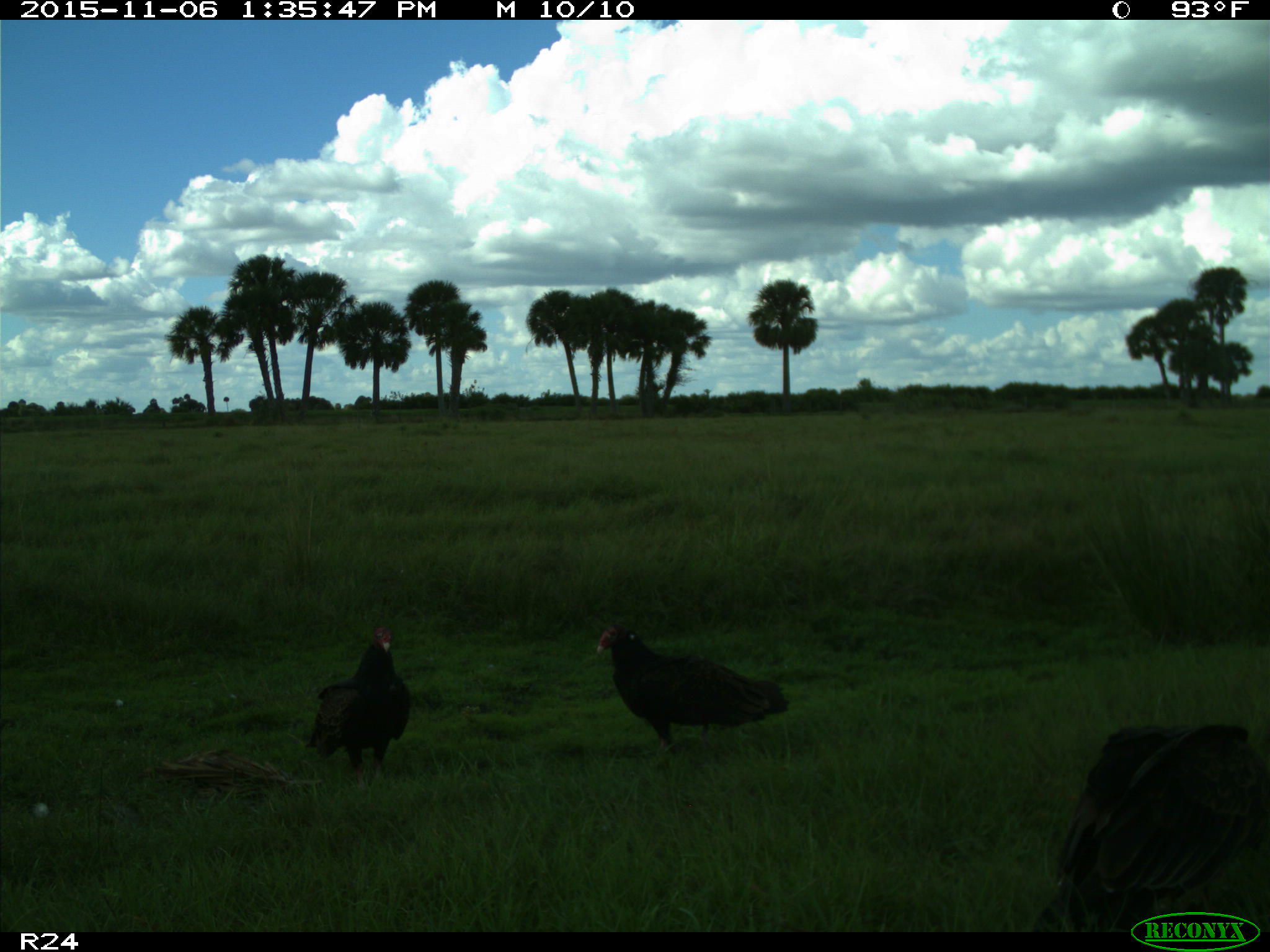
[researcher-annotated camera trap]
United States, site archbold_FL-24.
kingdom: Animalia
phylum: Chordata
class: Aves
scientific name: Aves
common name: birds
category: unidentified bird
Unidentified bird (birds) (Aves).